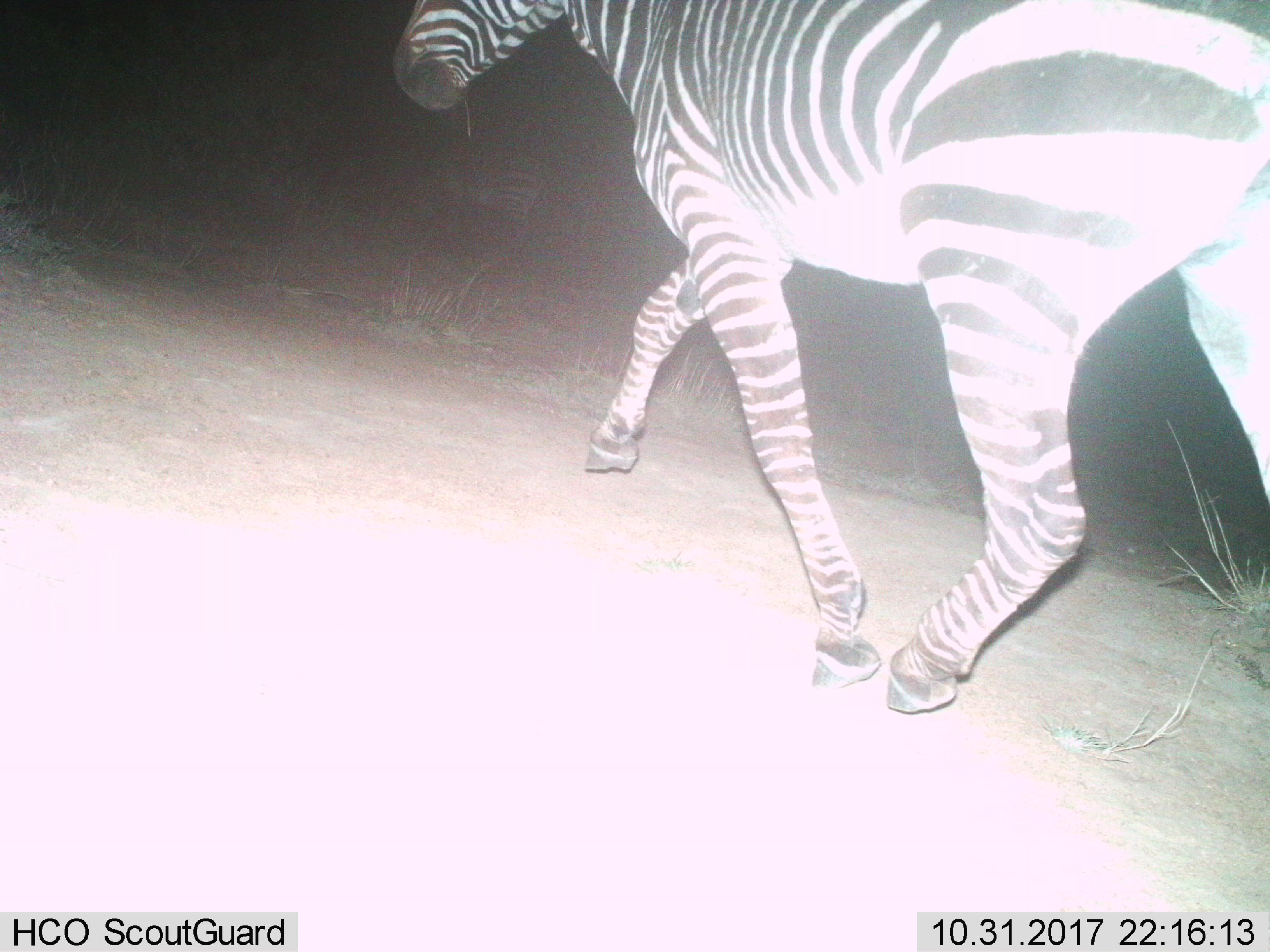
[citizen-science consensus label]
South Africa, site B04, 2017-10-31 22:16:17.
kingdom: Animalia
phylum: Chordata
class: Mammalia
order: Perissodactyla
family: Equidae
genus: Equus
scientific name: Equus zebra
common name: mountain zebra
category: zebramountain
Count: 1.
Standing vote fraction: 12%.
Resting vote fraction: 0%.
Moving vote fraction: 100%.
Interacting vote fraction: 0%.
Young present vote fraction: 0%.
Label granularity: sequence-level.